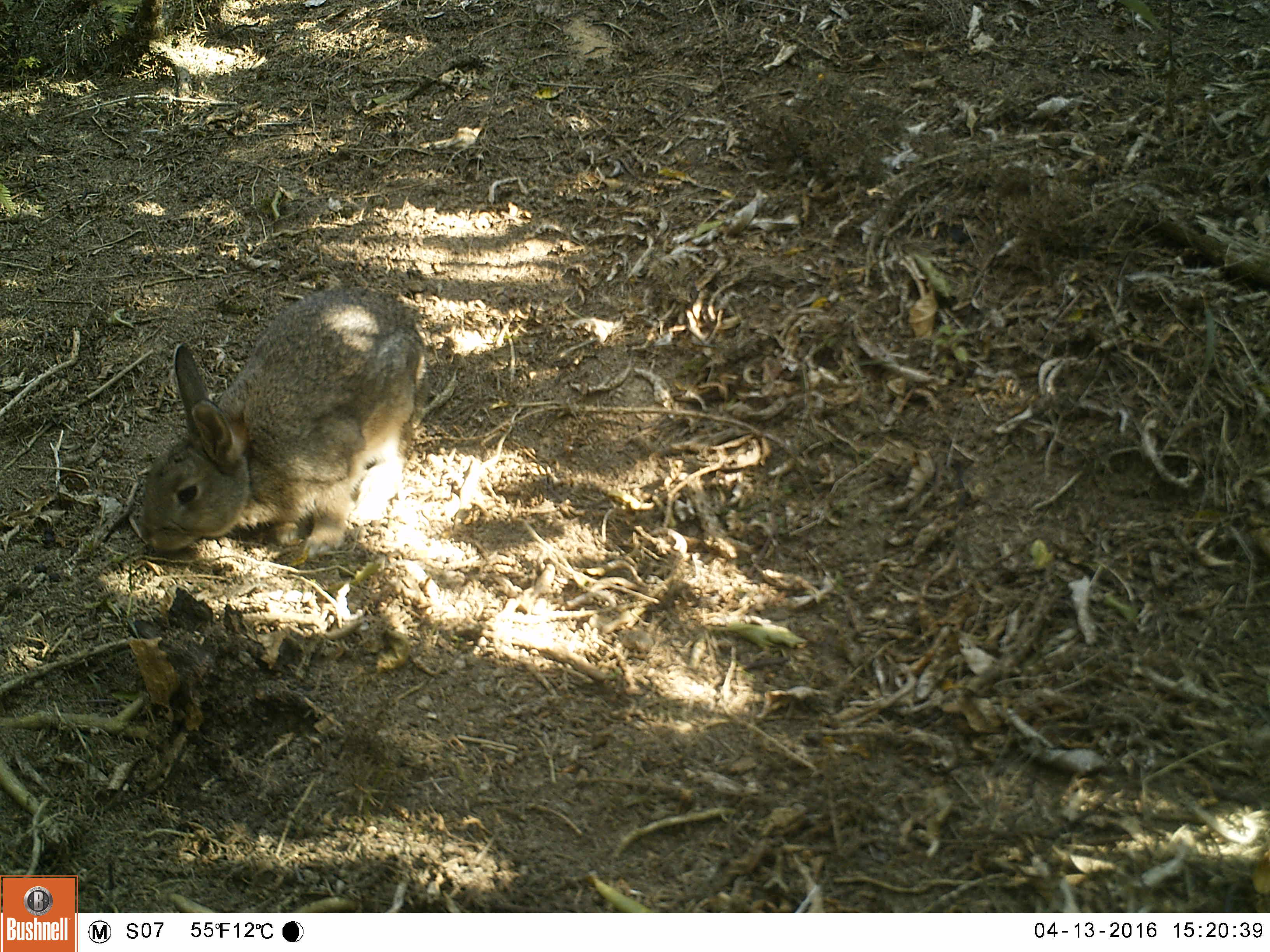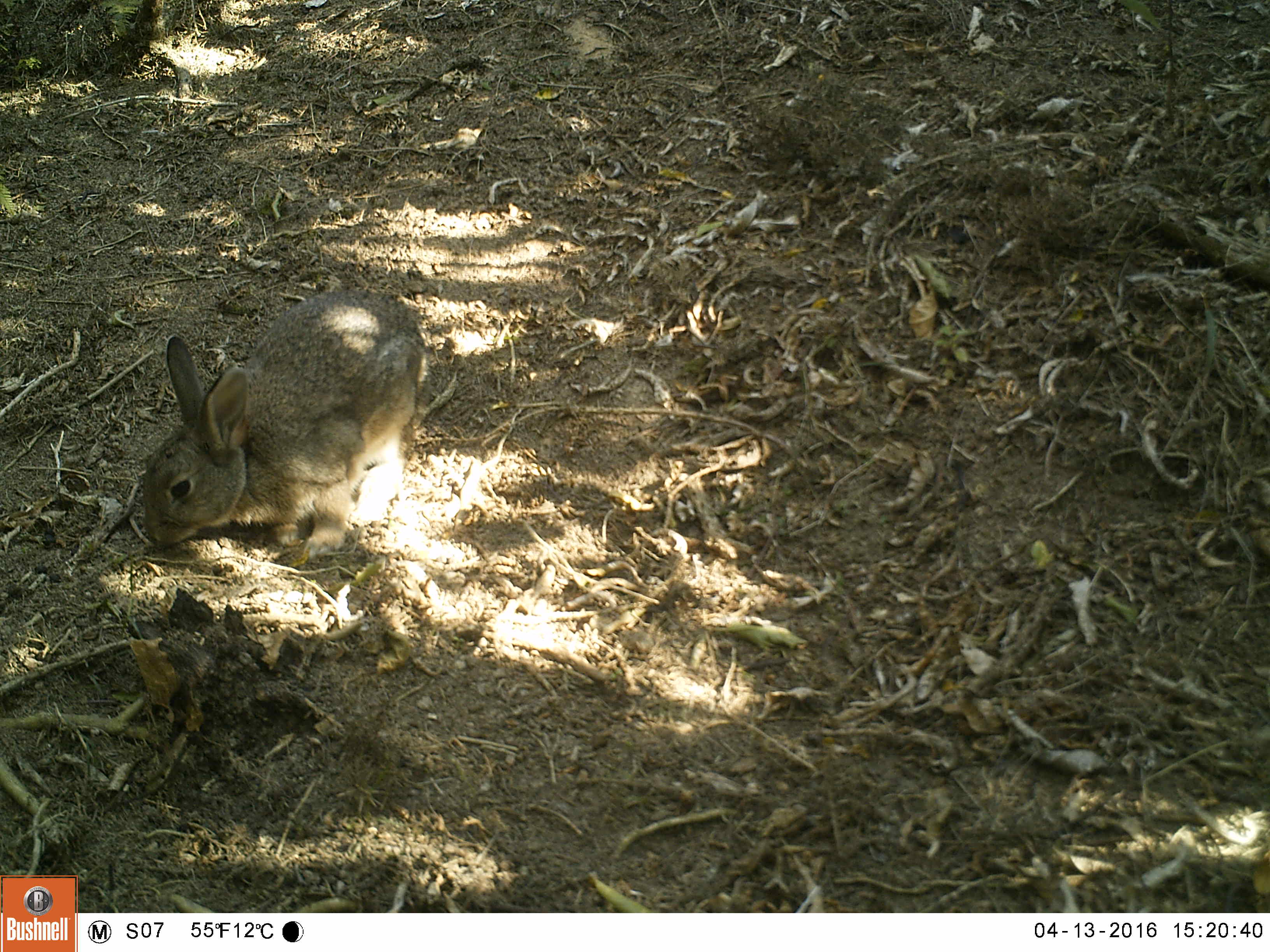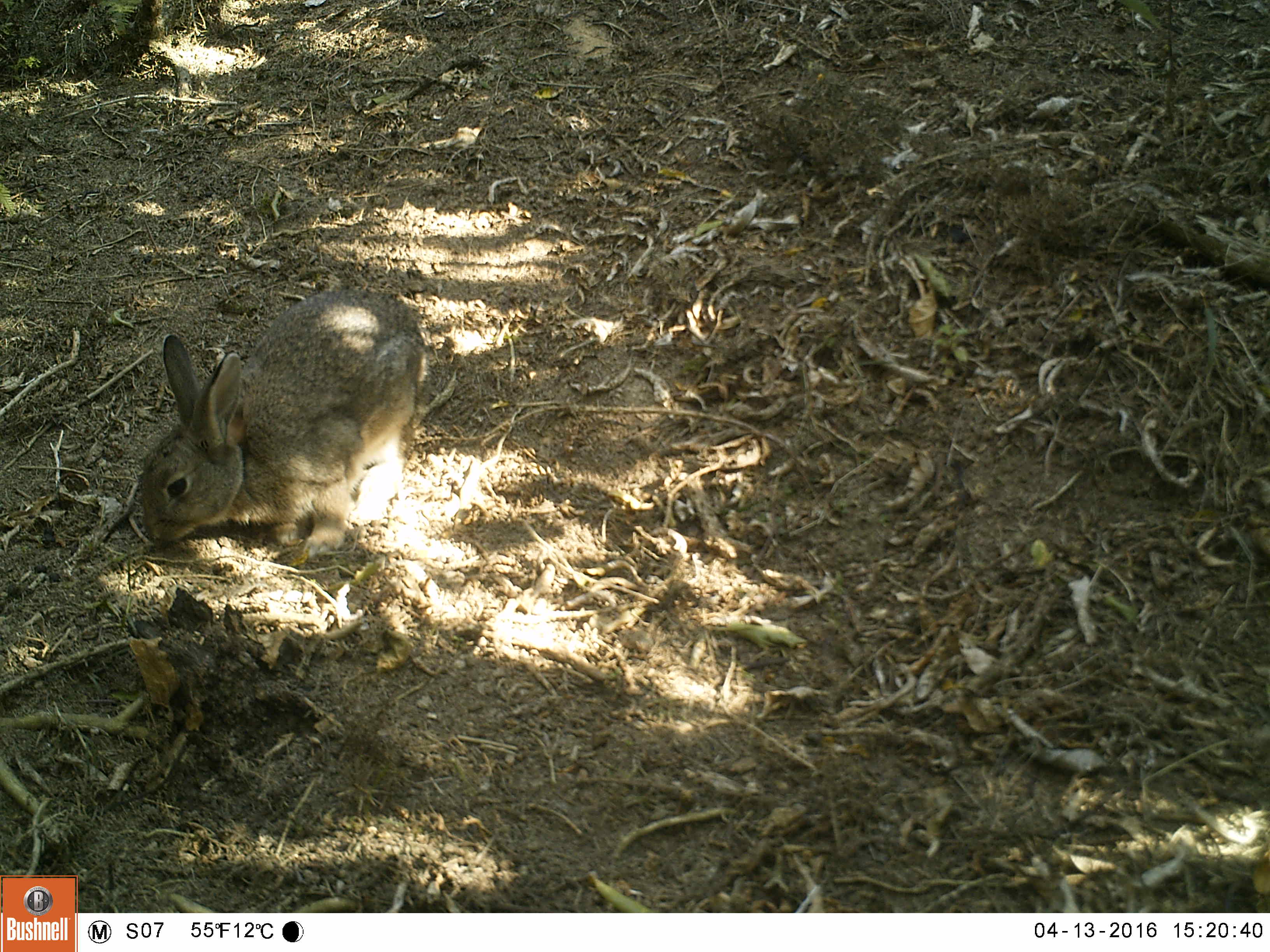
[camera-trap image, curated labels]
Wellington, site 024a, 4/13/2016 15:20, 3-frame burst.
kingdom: Animalia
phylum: Chordata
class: Mammalia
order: Lagomorpha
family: Leporidae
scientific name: Leporidae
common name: rabbit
Rabbit (Leporidae).